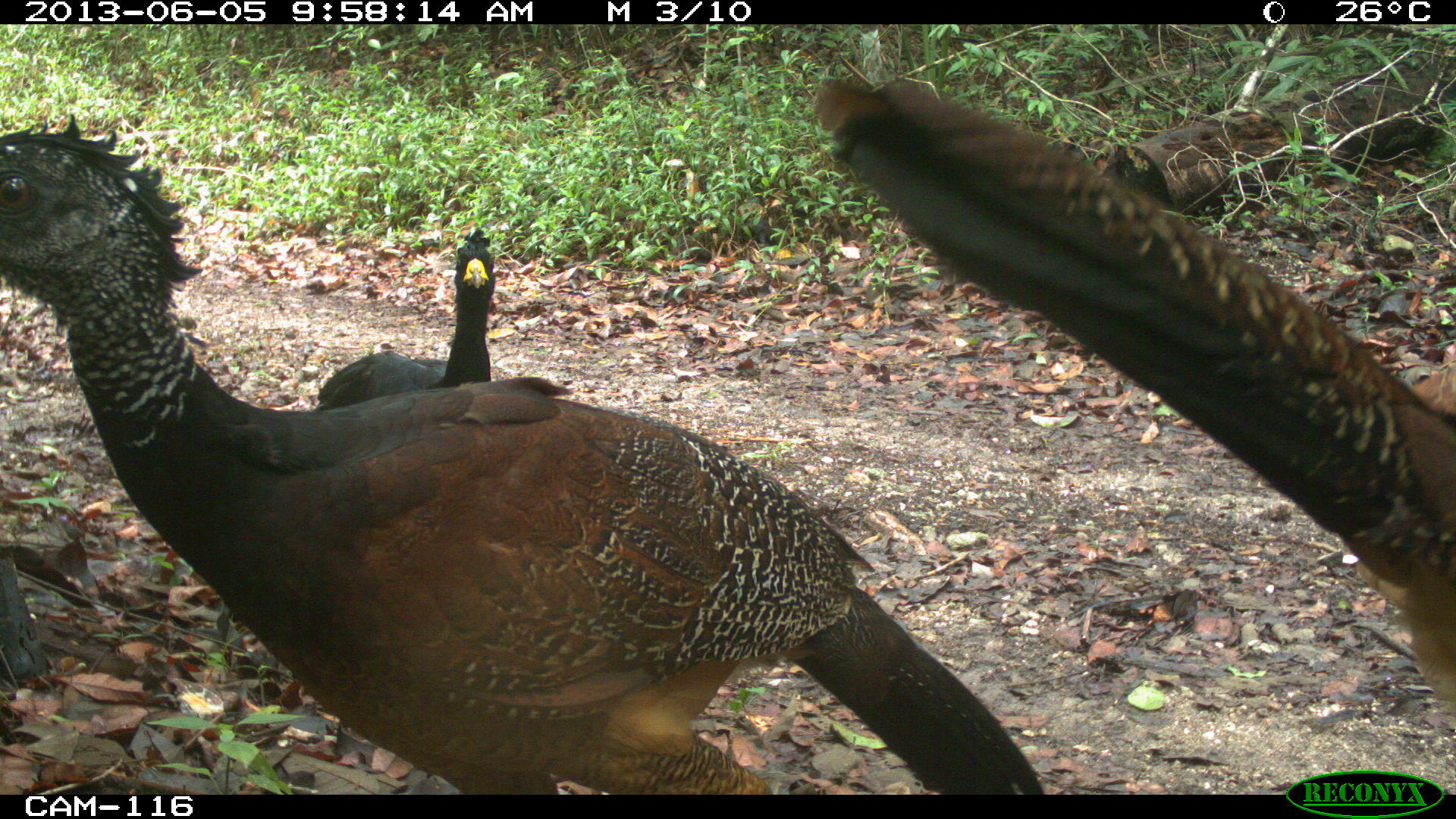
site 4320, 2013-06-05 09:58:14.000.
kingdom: Animalia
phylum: Chordata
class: Aves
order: Galliformes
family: Cracidae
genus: Crax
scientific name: Crax rubra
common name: great curassow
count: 3